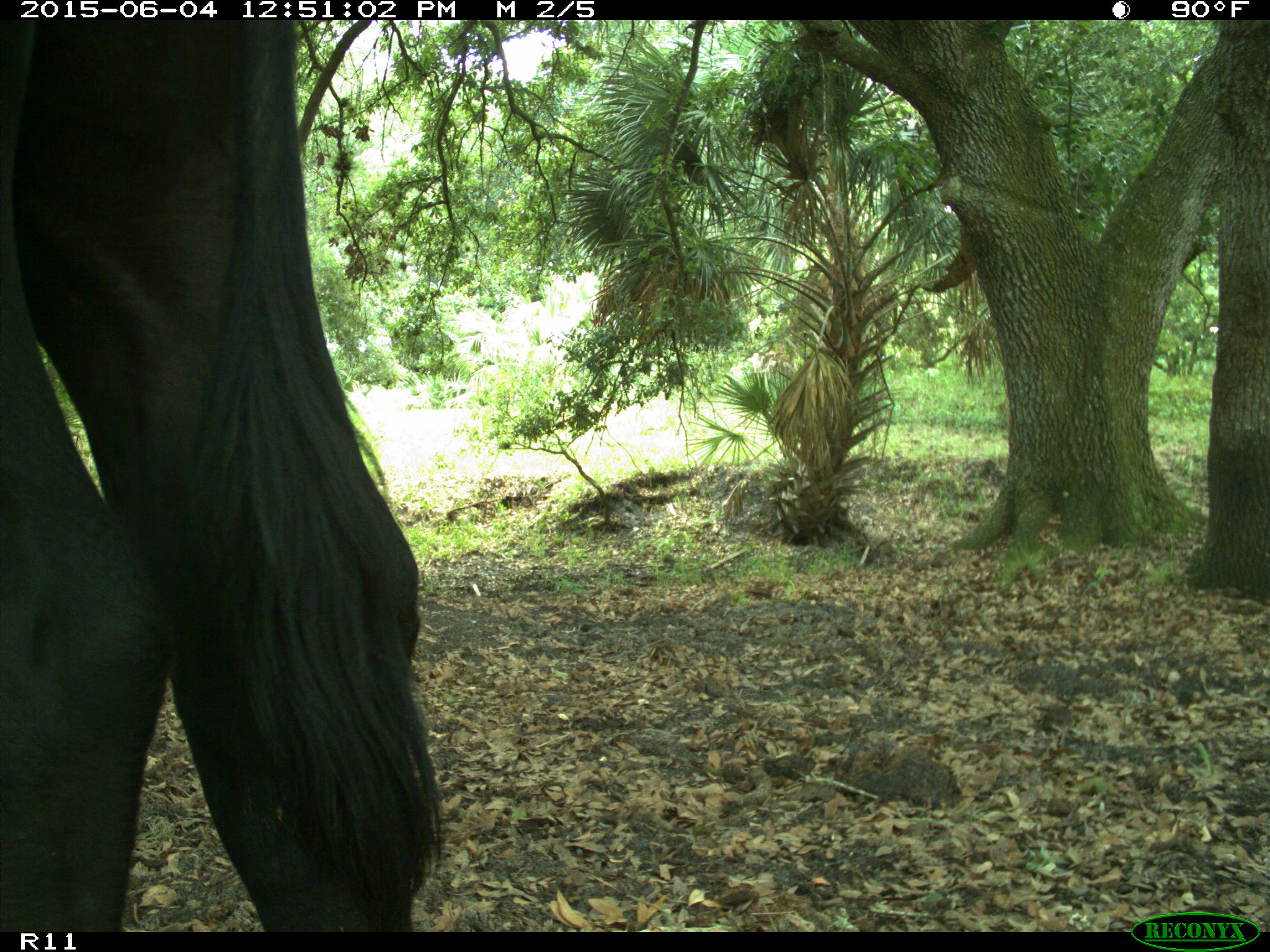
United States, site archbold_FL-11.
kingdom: Animalia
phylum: Chordata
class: Mammalia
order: Artiodactyla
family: Bovidae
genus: Bos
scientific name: Bos taurus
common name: domestic cow